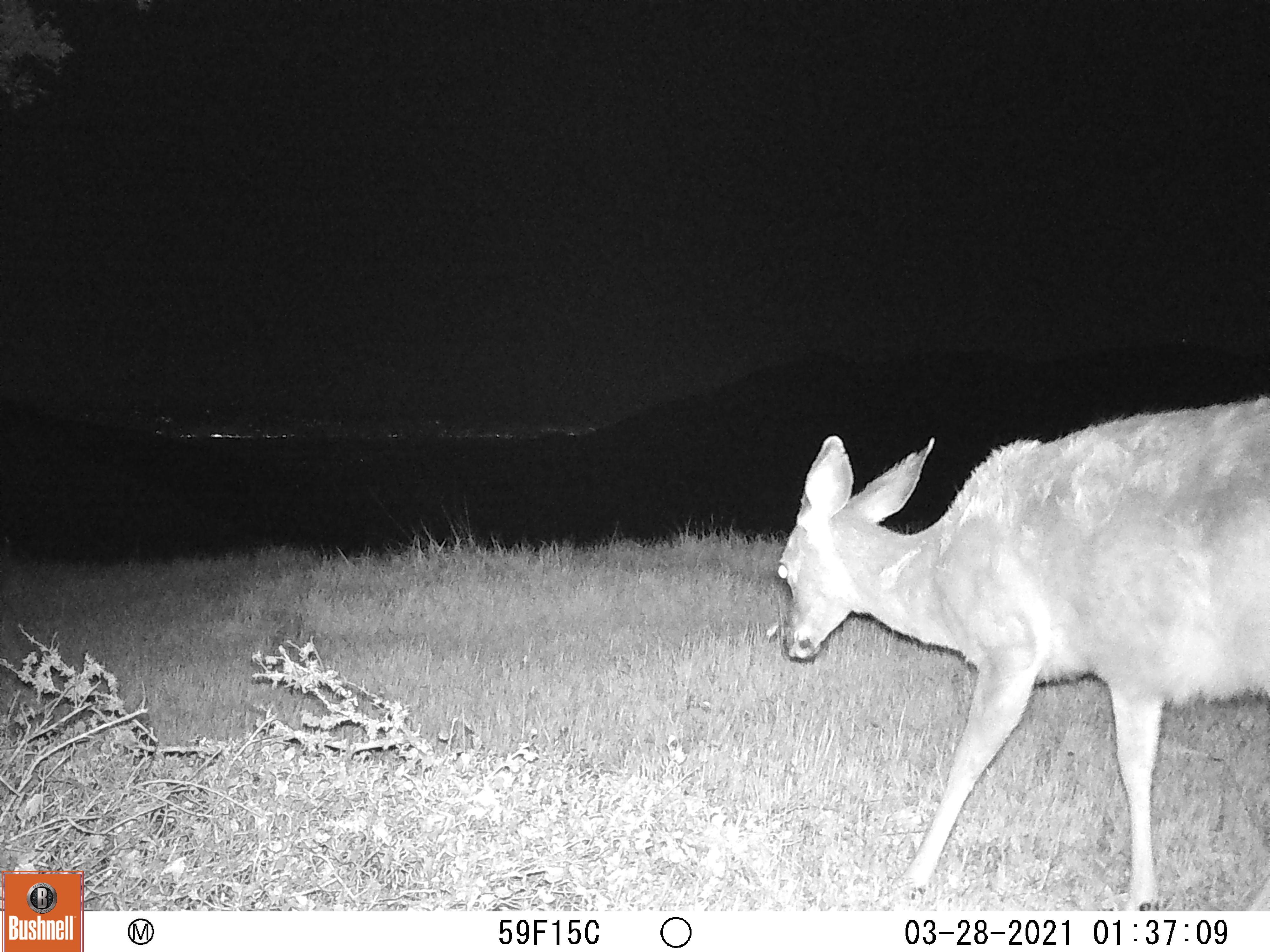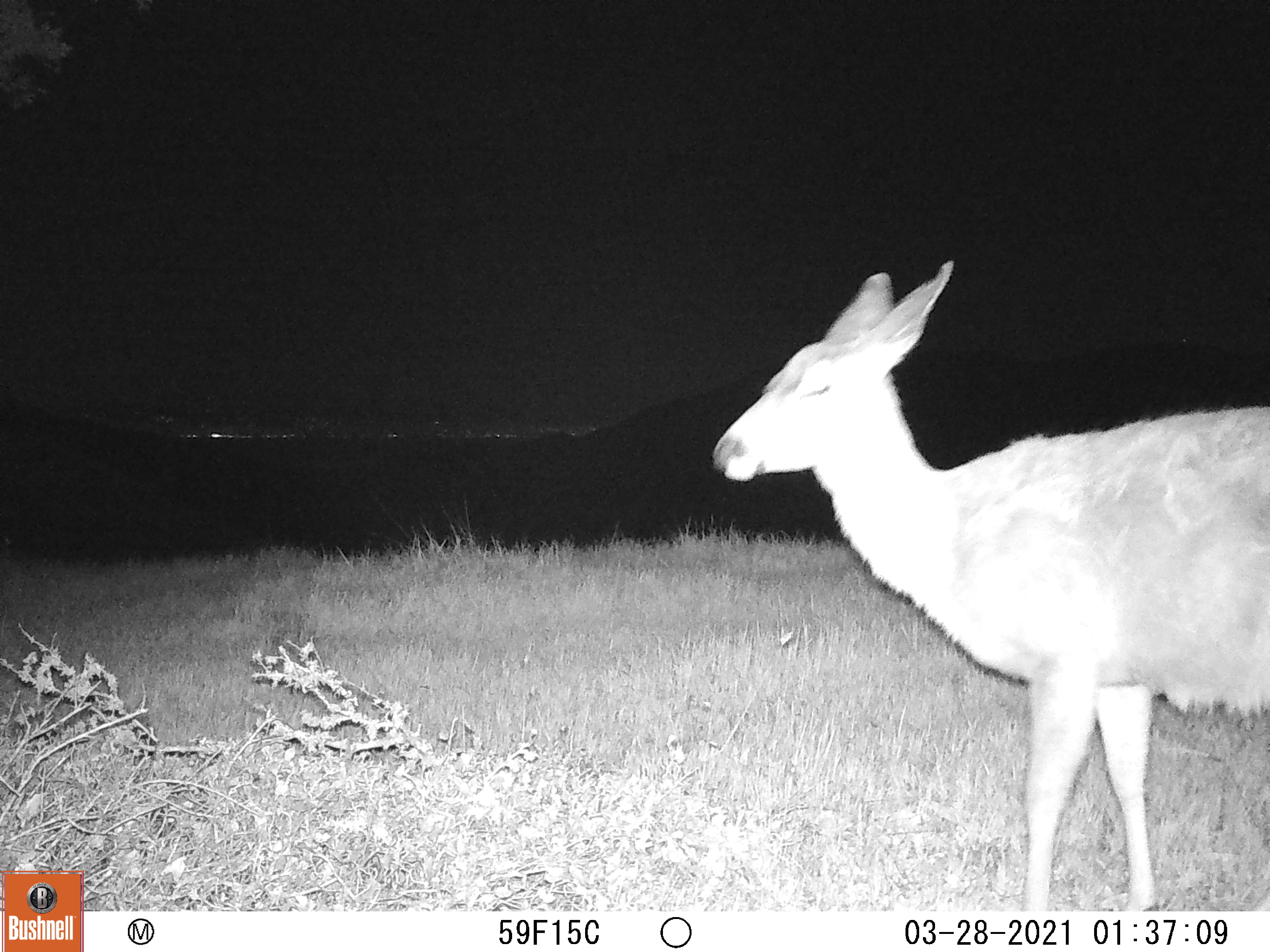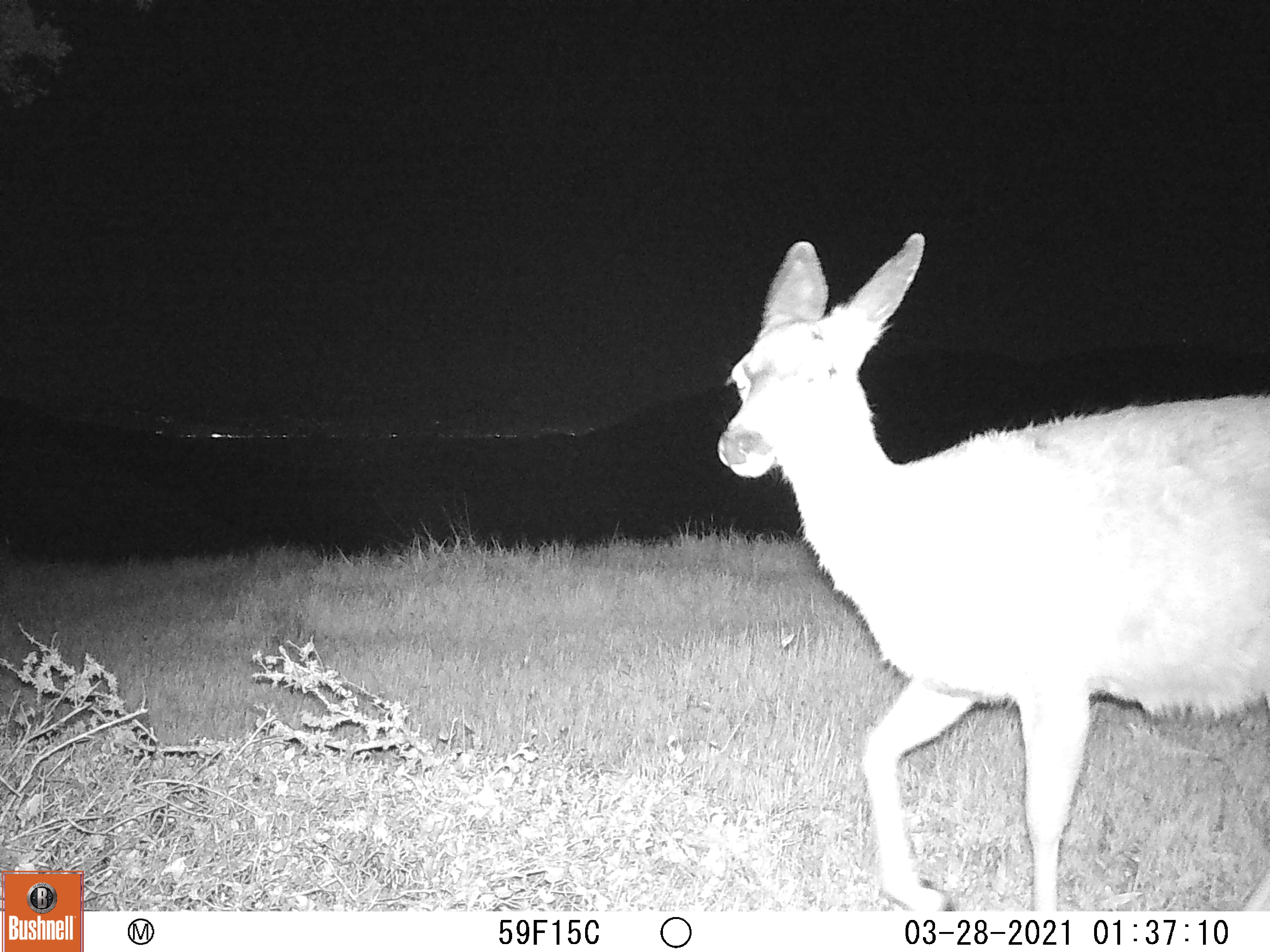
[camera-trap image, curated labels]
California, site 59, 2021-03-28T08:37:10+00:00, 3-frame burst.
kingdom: Animalia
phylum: Chordata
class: Mammalia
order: Artiodactyla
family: Cervidae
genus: Odocoileus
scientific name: Odocoileus hemionus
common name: mule deer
Mule deer (Odocoileus hemionus).